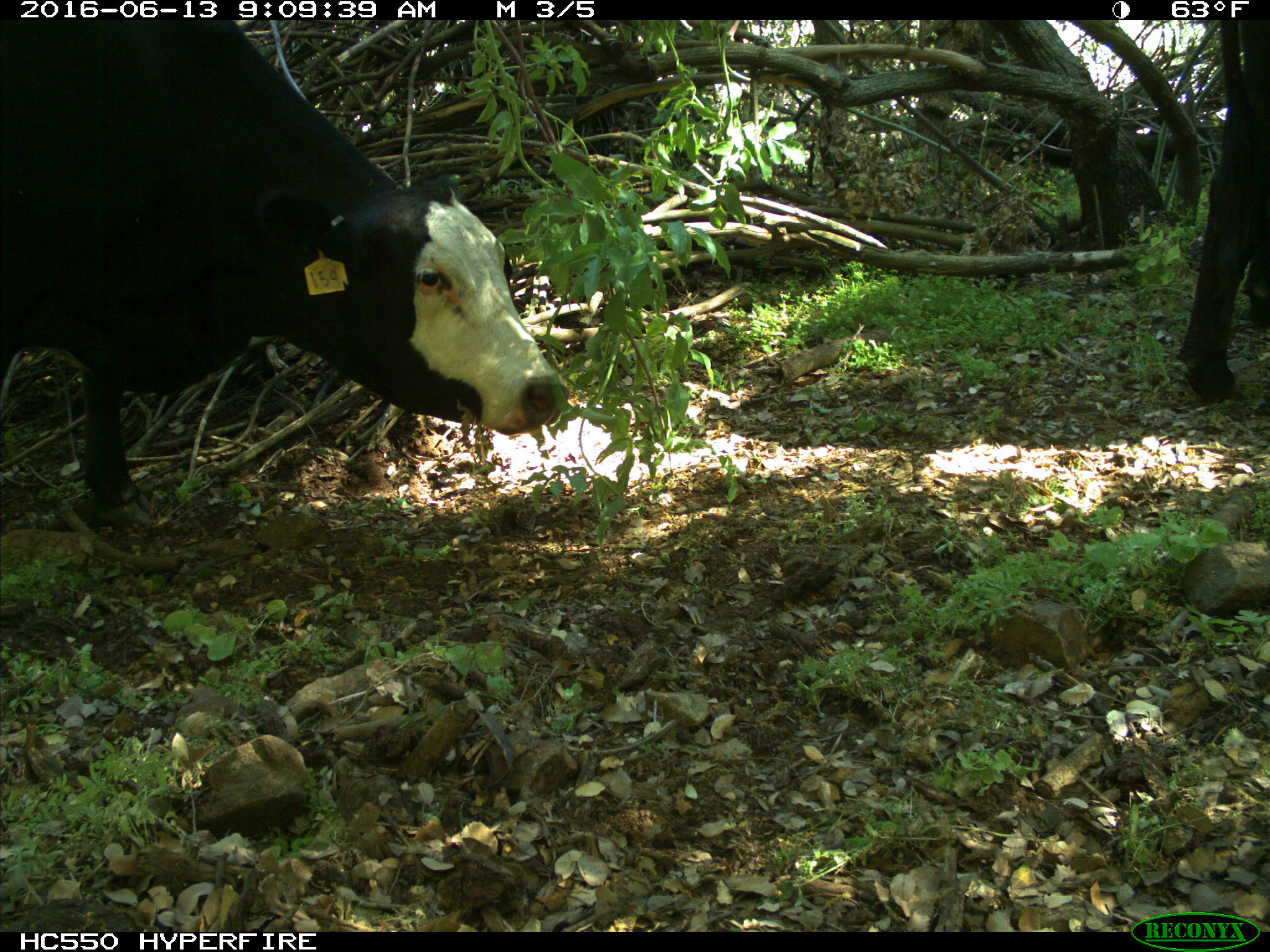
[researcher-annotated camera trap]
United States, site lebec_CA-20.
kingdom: Animalia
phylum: Chordata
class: Mammalia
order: Artiodactyla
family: Bovidae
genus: Bos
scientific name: Bos taurus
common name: domestic cow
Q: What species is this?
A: Bos taurus (domestic cow).